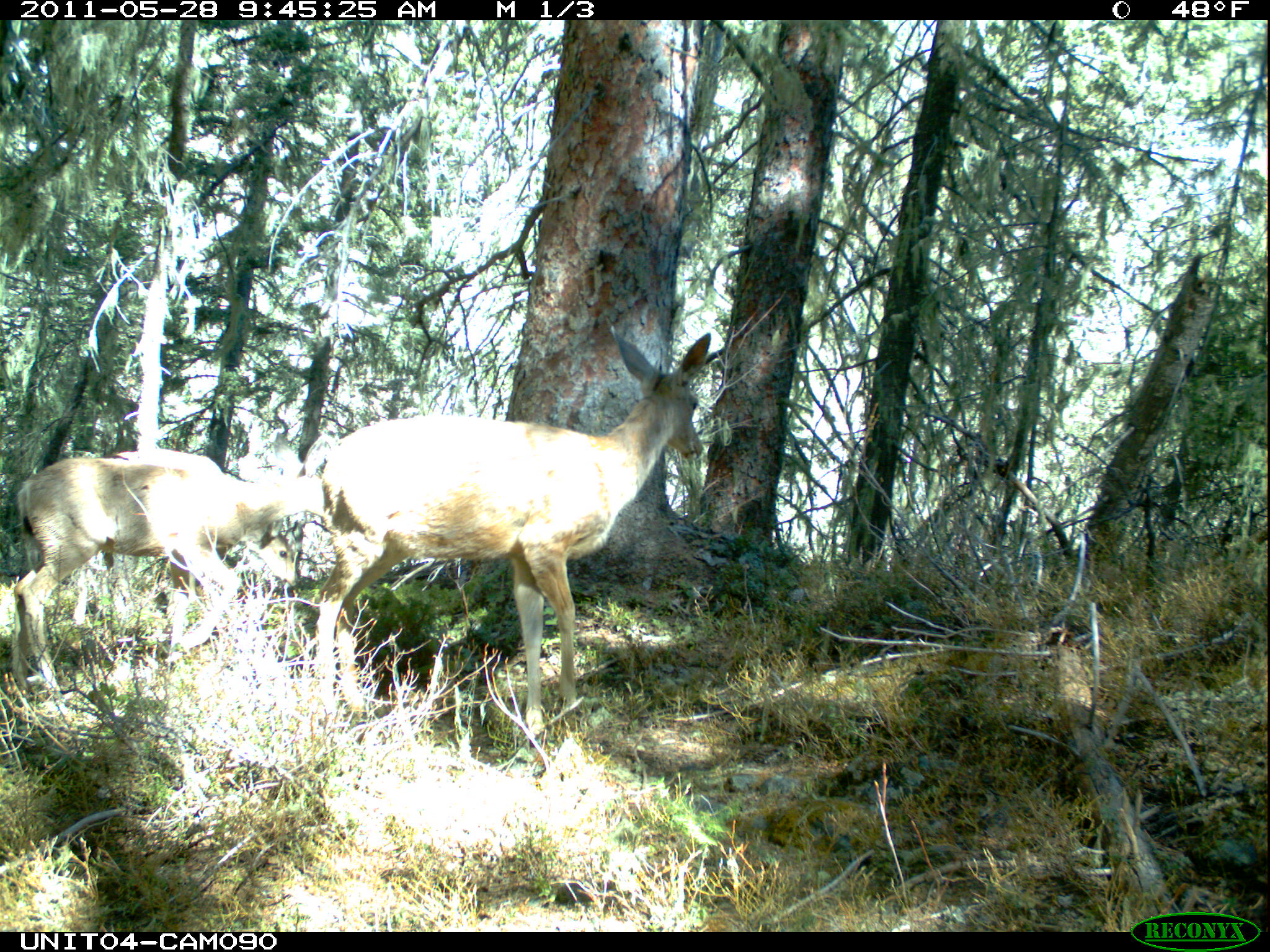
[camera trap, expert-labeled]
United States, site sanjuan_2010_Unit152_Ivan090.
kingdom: Animalia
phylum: Chordata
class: Mammalia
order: Artiodactyla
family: Cervidae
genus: Odocoileus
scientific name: Odocoileus hemionus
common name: mule deer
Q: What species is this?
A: Odocoileus hemionus (mule deer).